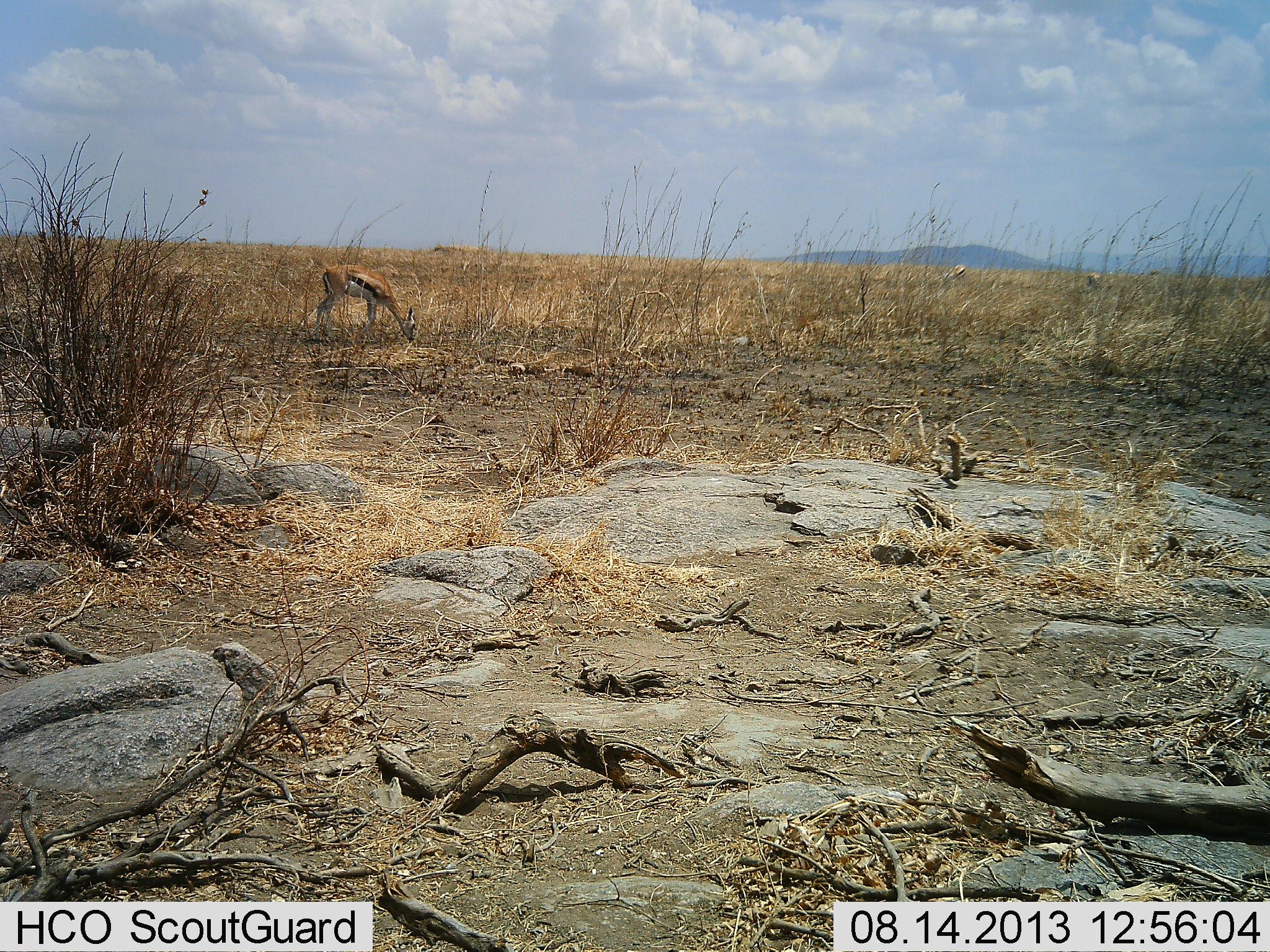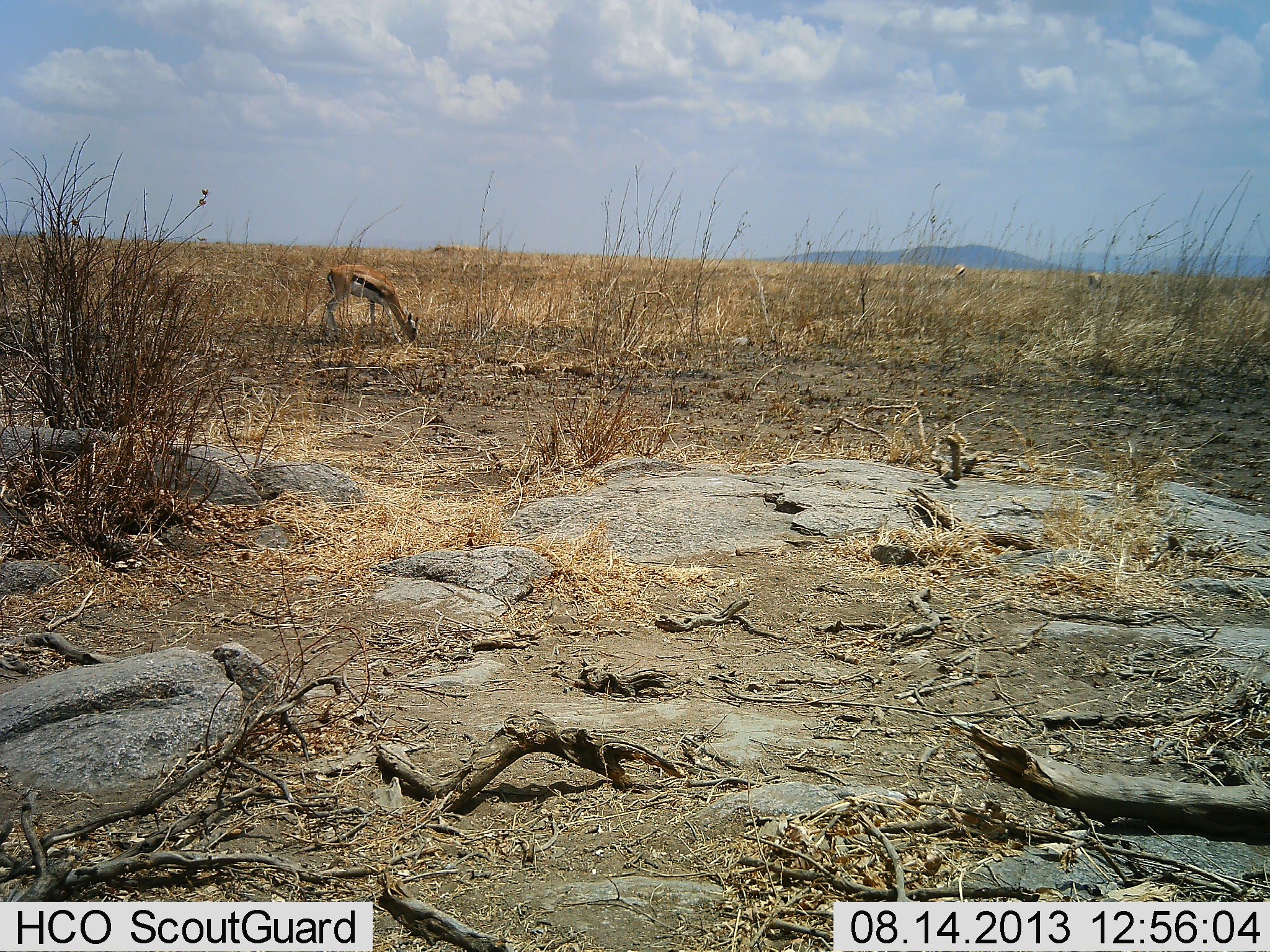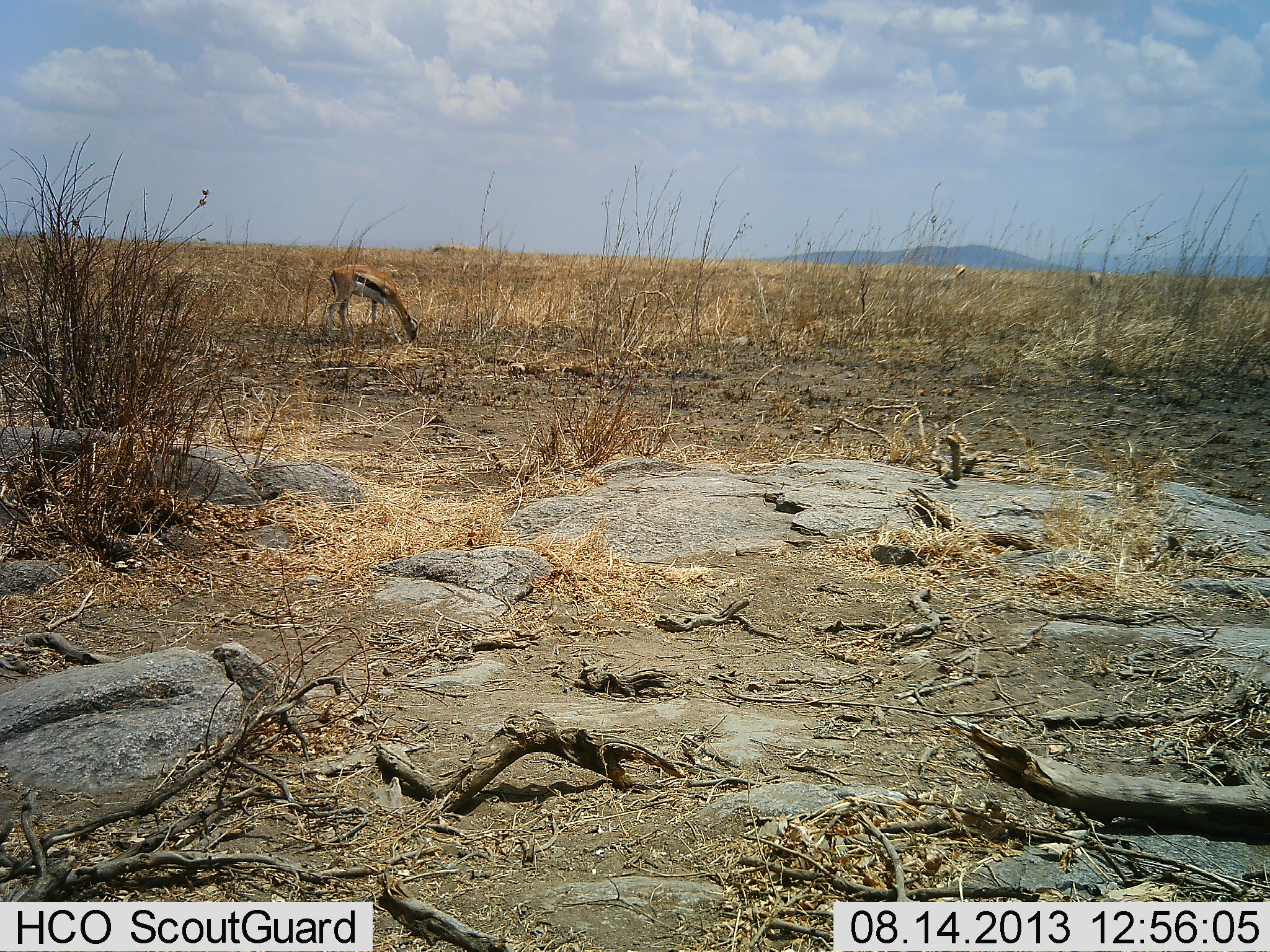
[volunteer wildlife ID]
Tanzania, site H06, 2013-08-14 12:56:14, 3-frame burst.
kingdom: Animalia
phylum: Chordata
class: Mammalia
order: Artiodactyla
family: Bovidae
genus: Eudorcas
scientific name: Eudorcas thomsonii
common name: thomson's gazelle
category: gazellethomsons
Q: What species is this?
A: Gazellethomsons (thomson's gazelle) (Eudorcas thomsonii).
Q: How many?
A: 1.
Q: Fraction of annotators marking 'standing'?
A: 30%.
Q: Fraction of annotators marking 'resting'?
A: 0%.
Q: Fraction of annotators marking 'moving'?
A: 7%.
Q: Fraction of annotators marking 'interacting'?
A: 0%.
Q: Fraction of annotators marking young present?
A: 0%.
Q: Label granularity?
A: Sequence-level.